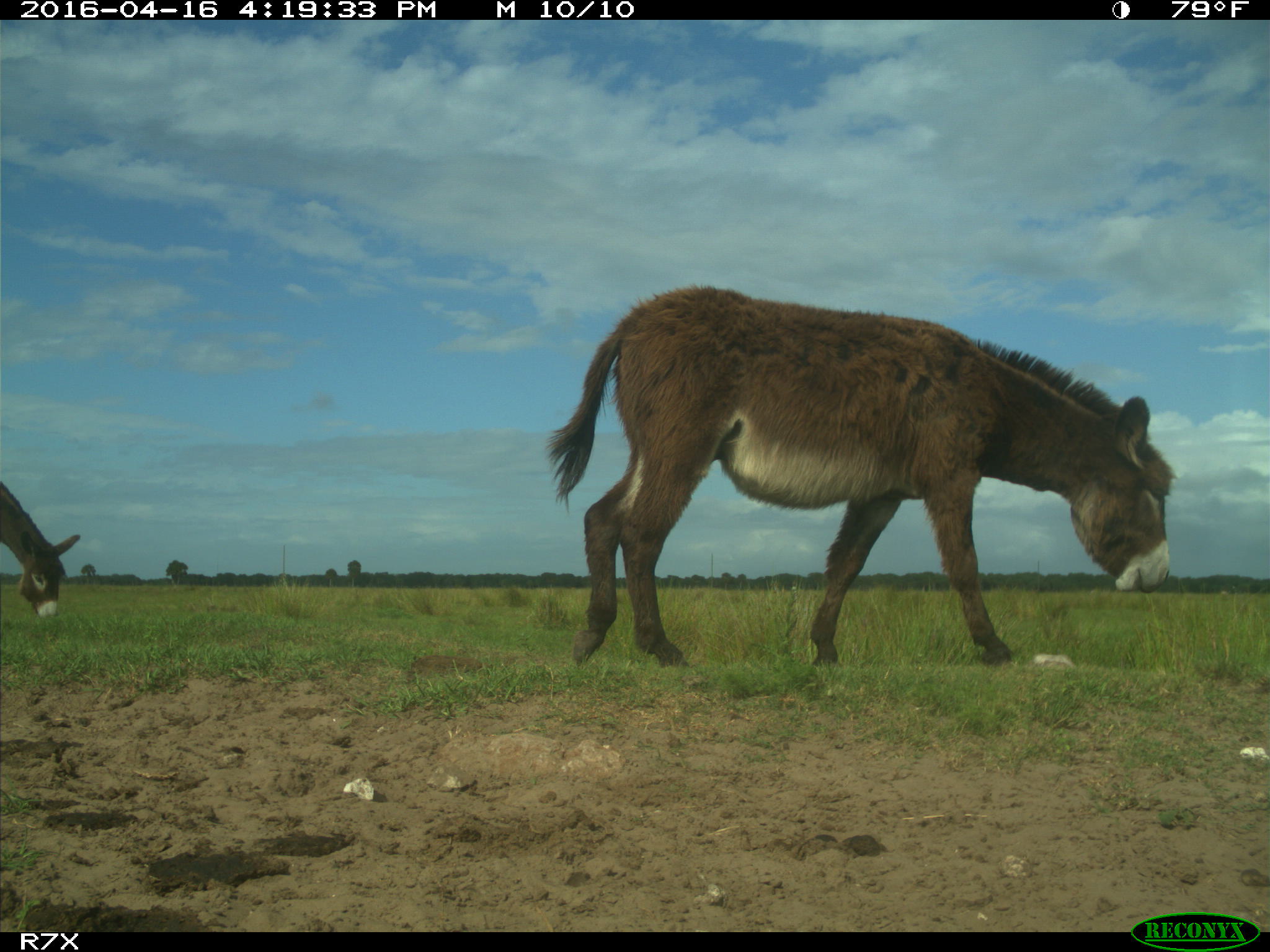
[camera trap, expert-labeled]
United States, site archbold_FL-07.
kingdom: Animalia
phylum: Chordata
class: Mammalia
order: Artiodactyla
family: Bovidae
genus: Bos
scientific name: Bos taurus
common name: domestic cow